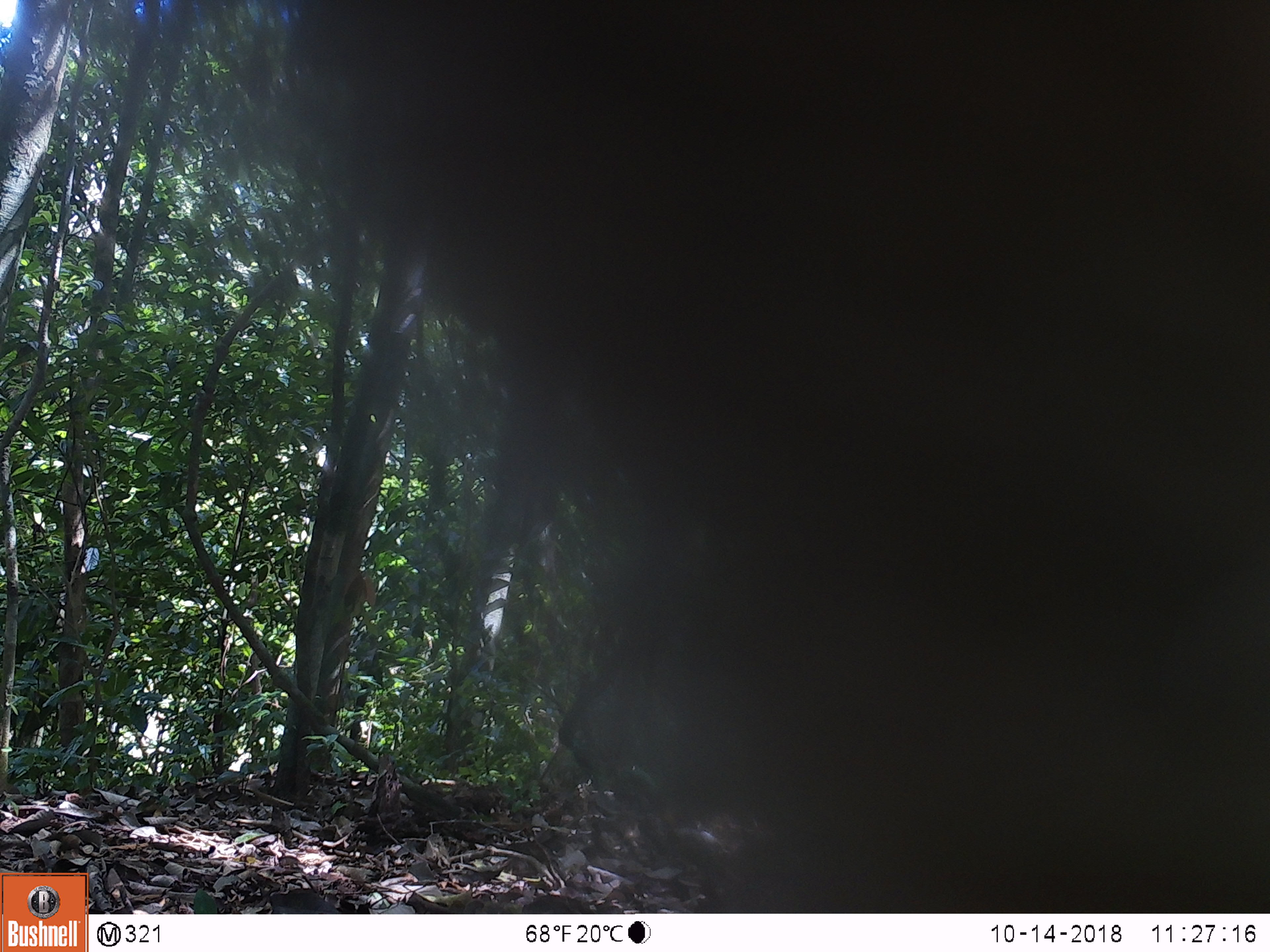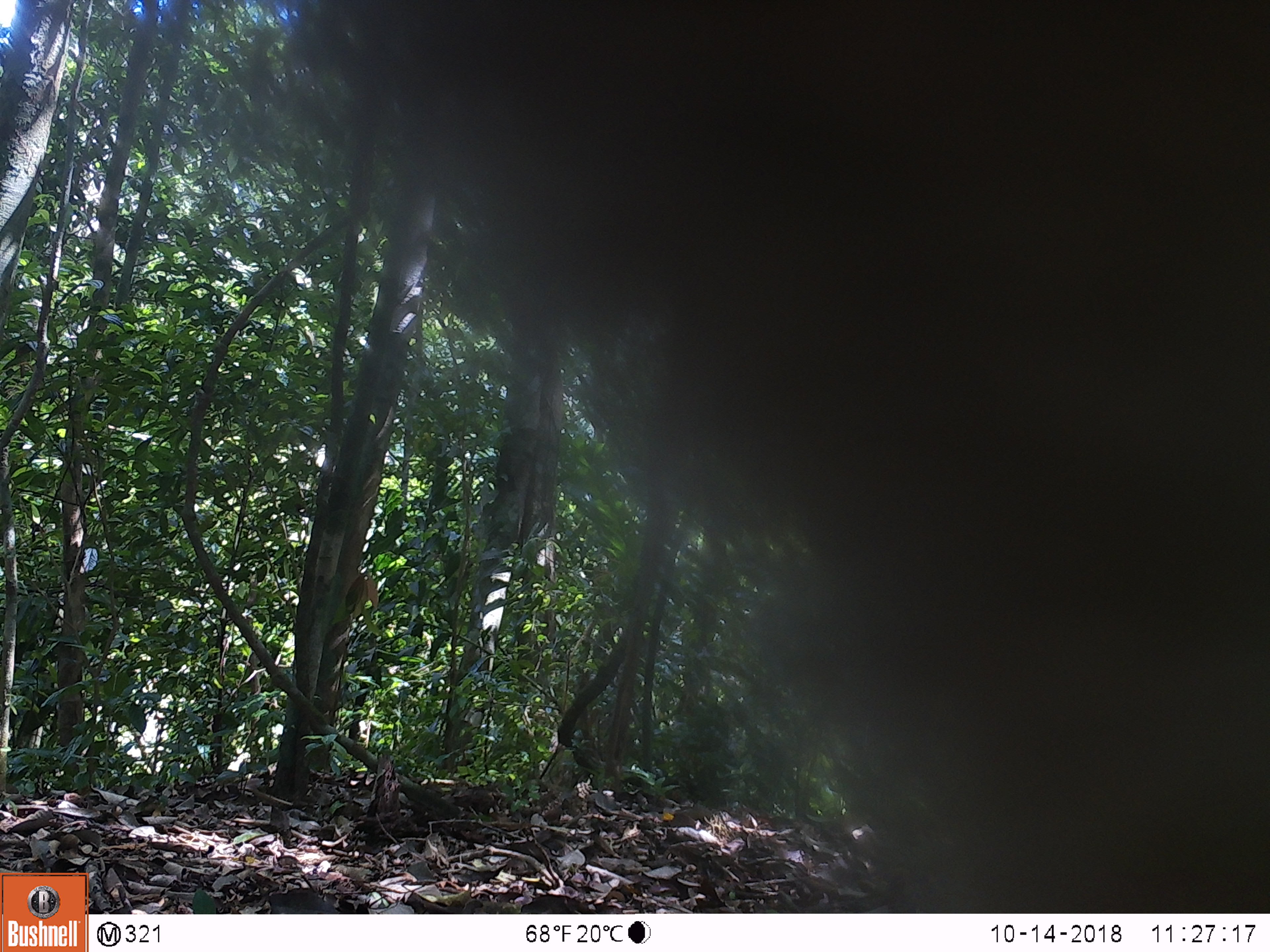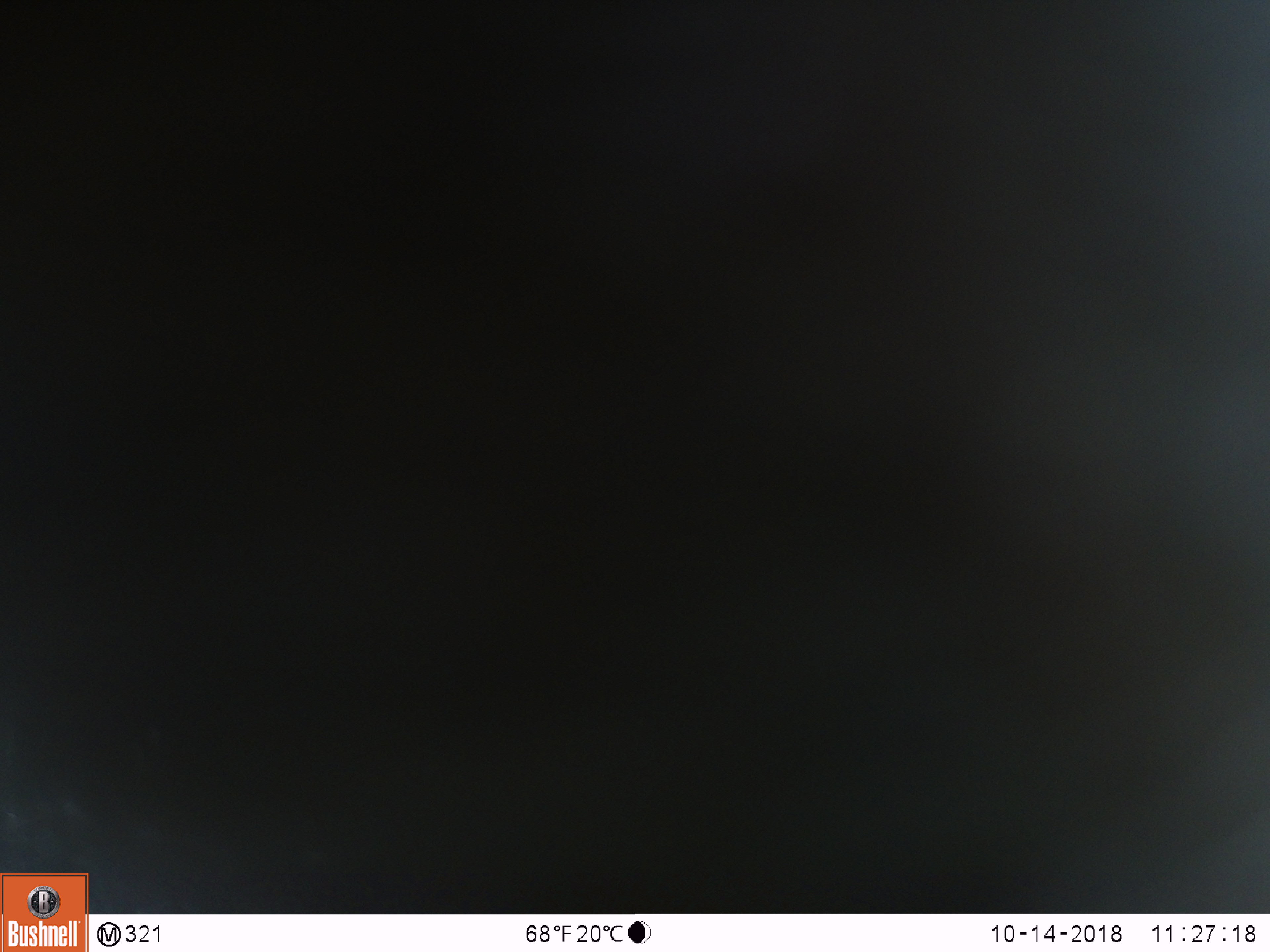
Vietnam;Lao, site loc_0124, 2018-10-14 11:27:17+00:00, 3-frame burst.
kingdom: Animalia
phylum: Chordata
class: Mammalia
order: Primates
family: Cercopithecidae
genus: Macaca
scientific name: Macaca nemestrina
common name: pig-tailed macaque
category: pig tailed macaque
Pig tailed macaque (pig-tailed macaque) (Macaca nemestrina). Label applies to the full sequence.